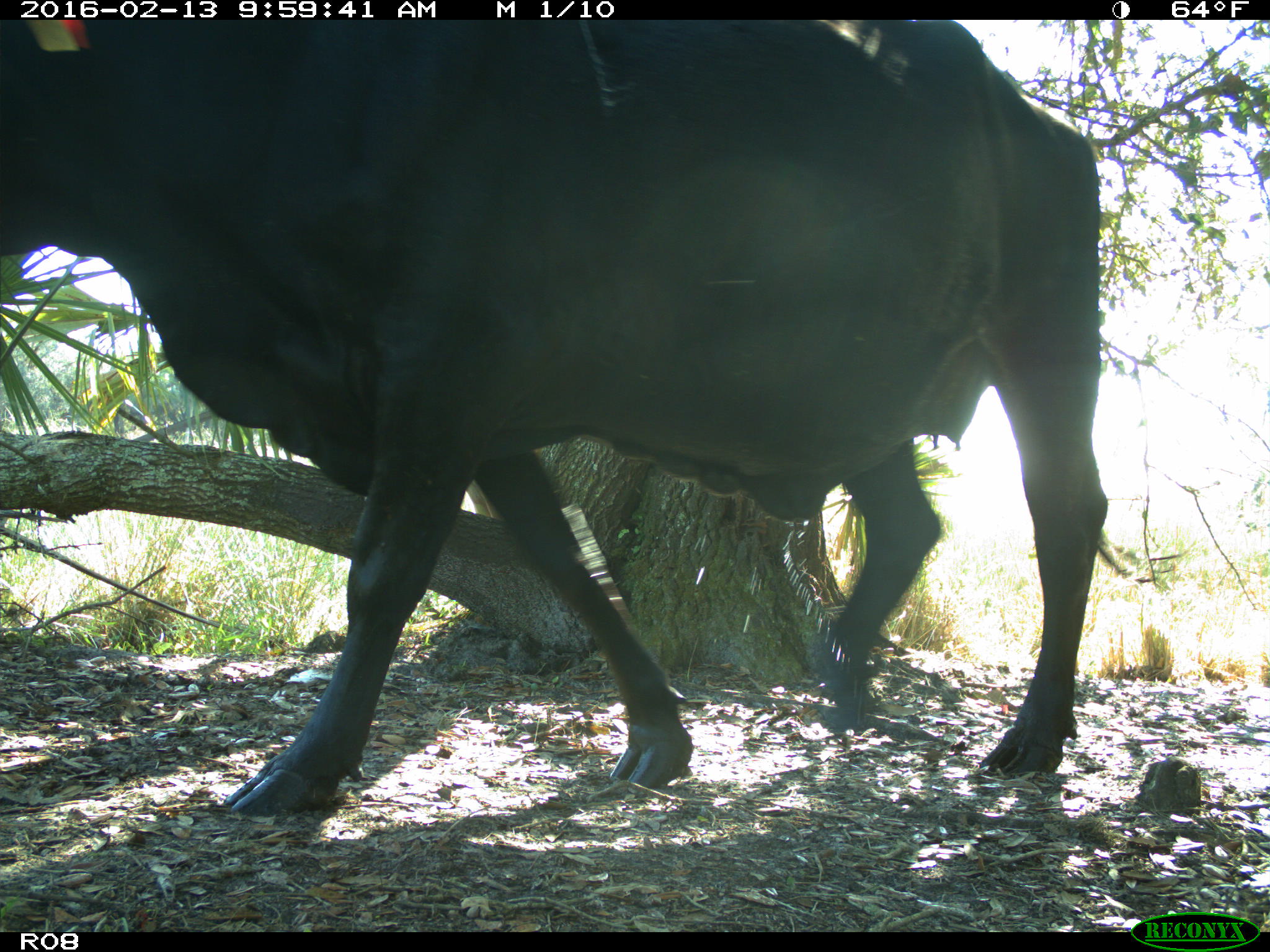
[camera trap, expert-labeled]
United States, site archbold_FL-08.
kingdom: Animalia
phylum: Chordata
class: Mammalia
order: Artiodactyla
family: Bovidae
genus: Bos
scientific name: Bos taurus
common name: domestic cow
Bos taurus (domestic cow).